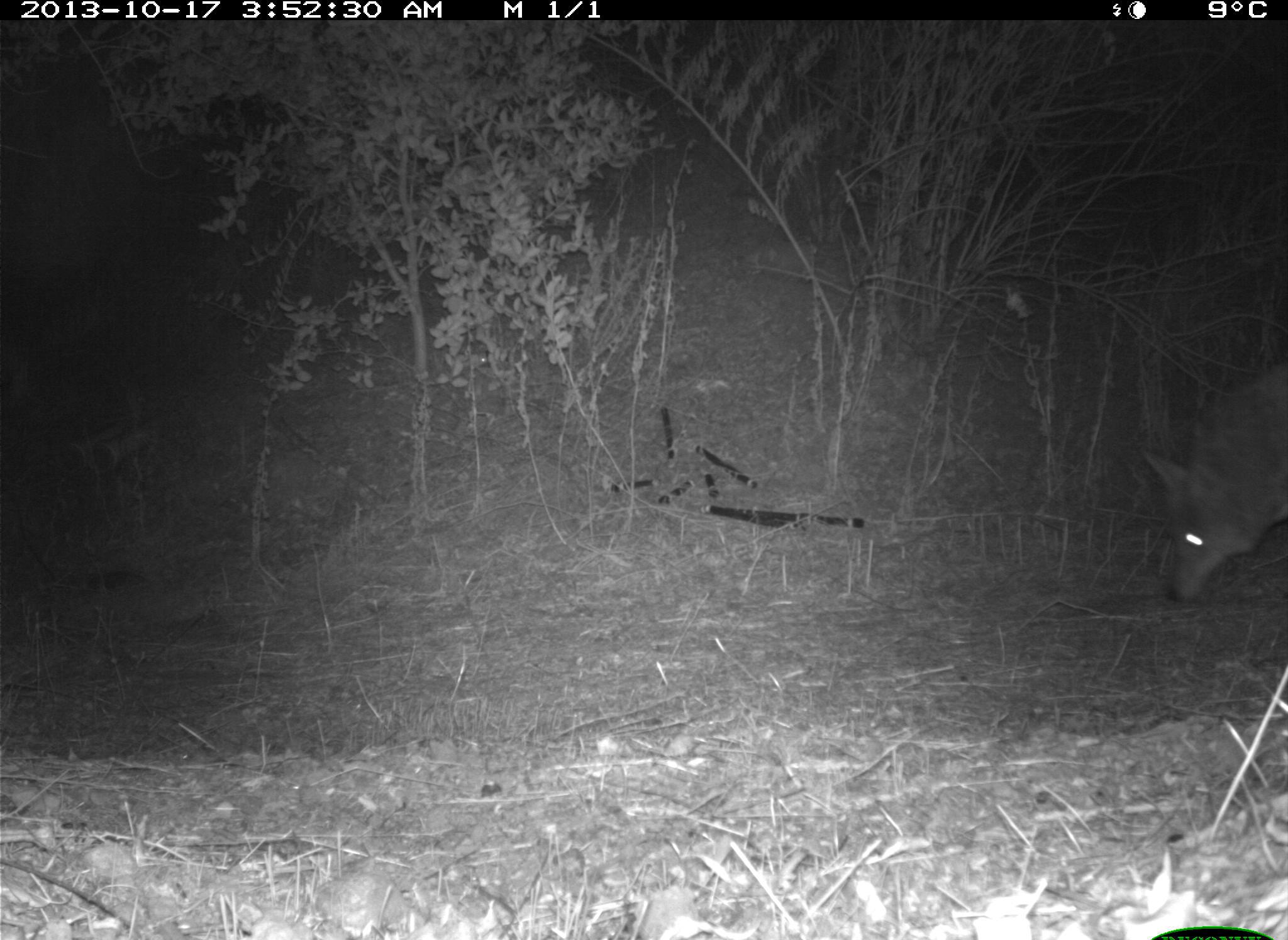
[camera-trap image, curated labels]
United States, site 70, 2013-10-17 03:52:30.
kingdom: Animalia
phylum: Chordata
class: Mammalia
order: Carnivora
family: Canidae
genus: Canis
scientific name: Canis latrans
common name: coyote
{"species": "coyote (Canis latrans)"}